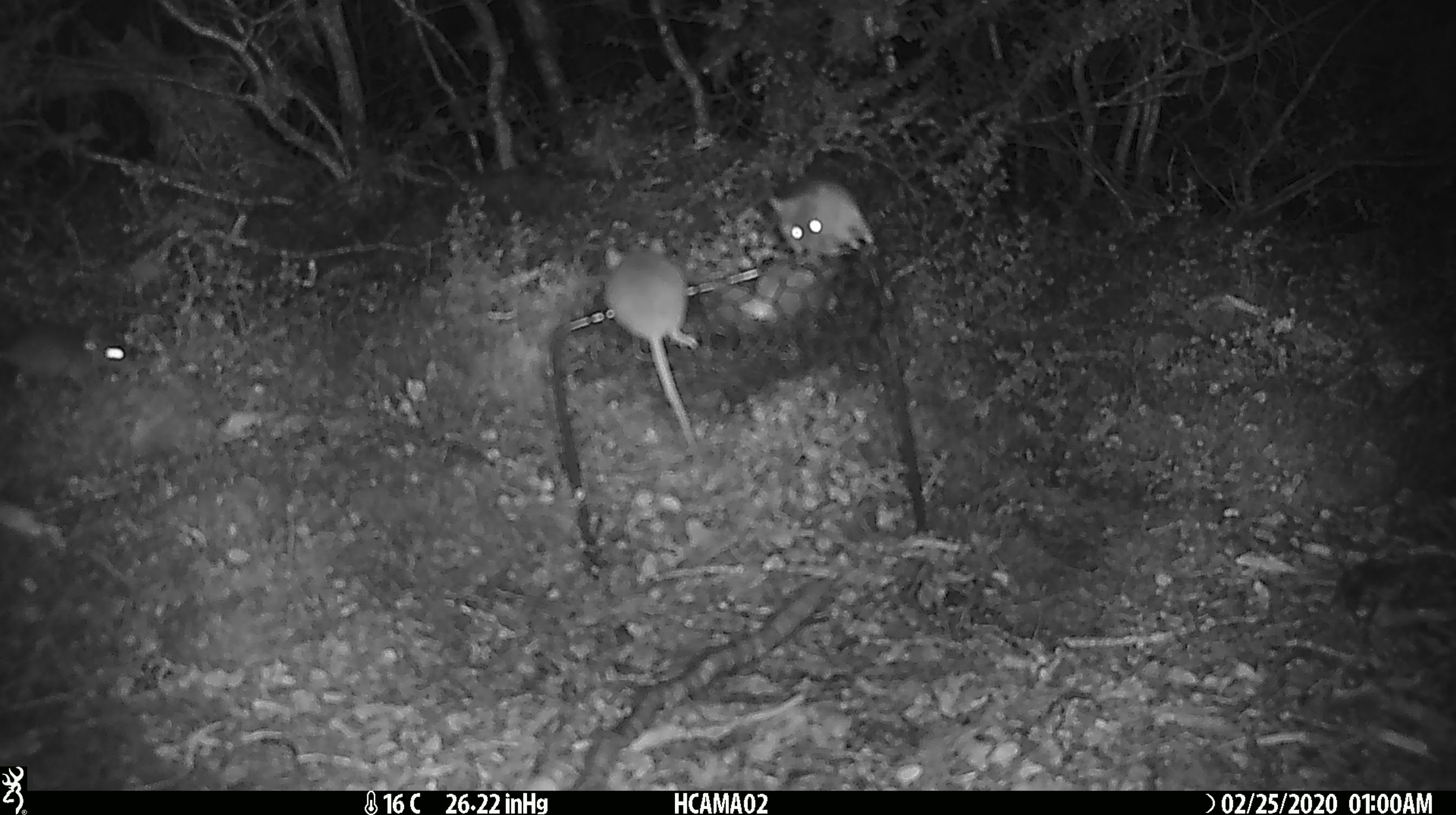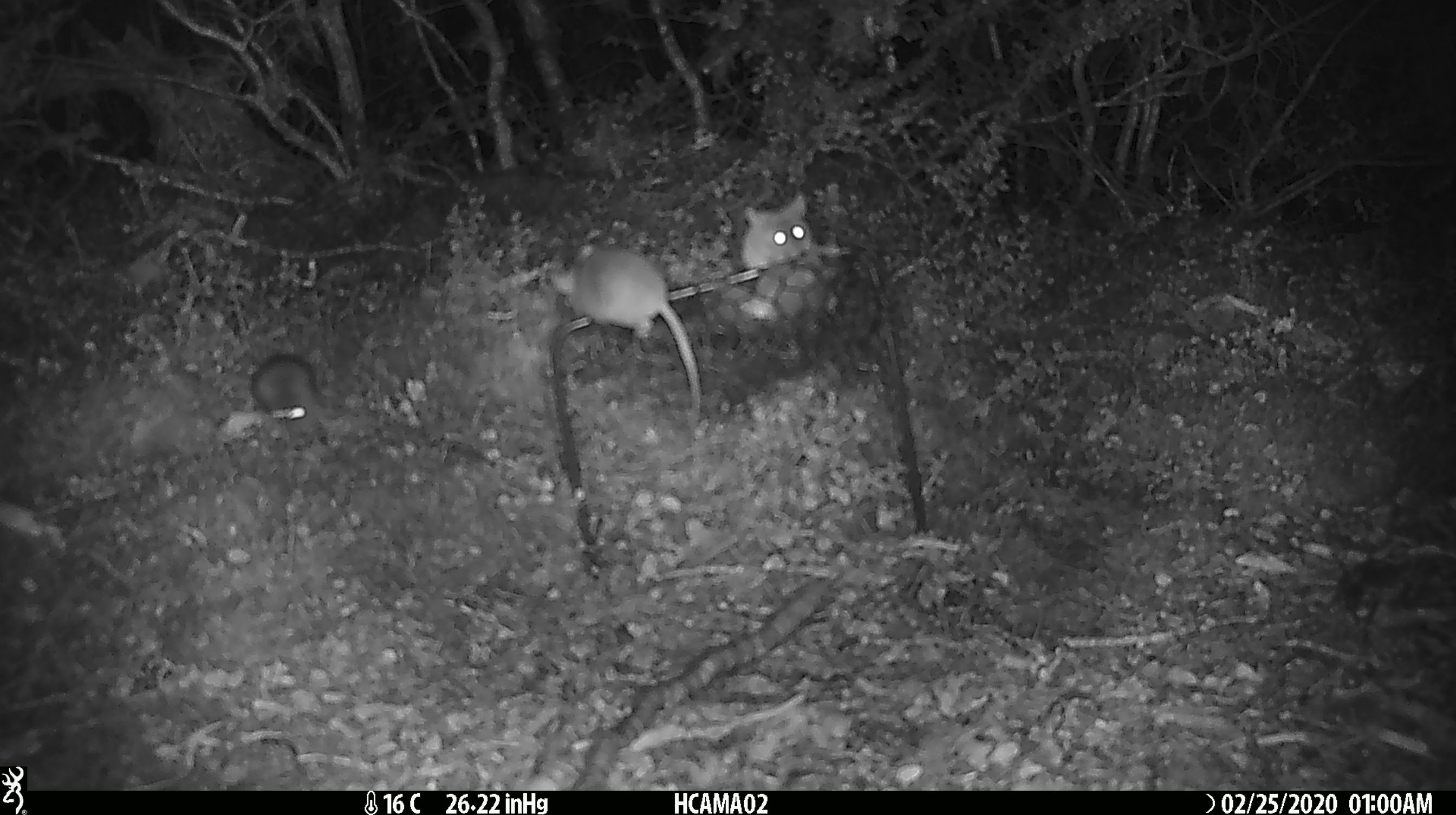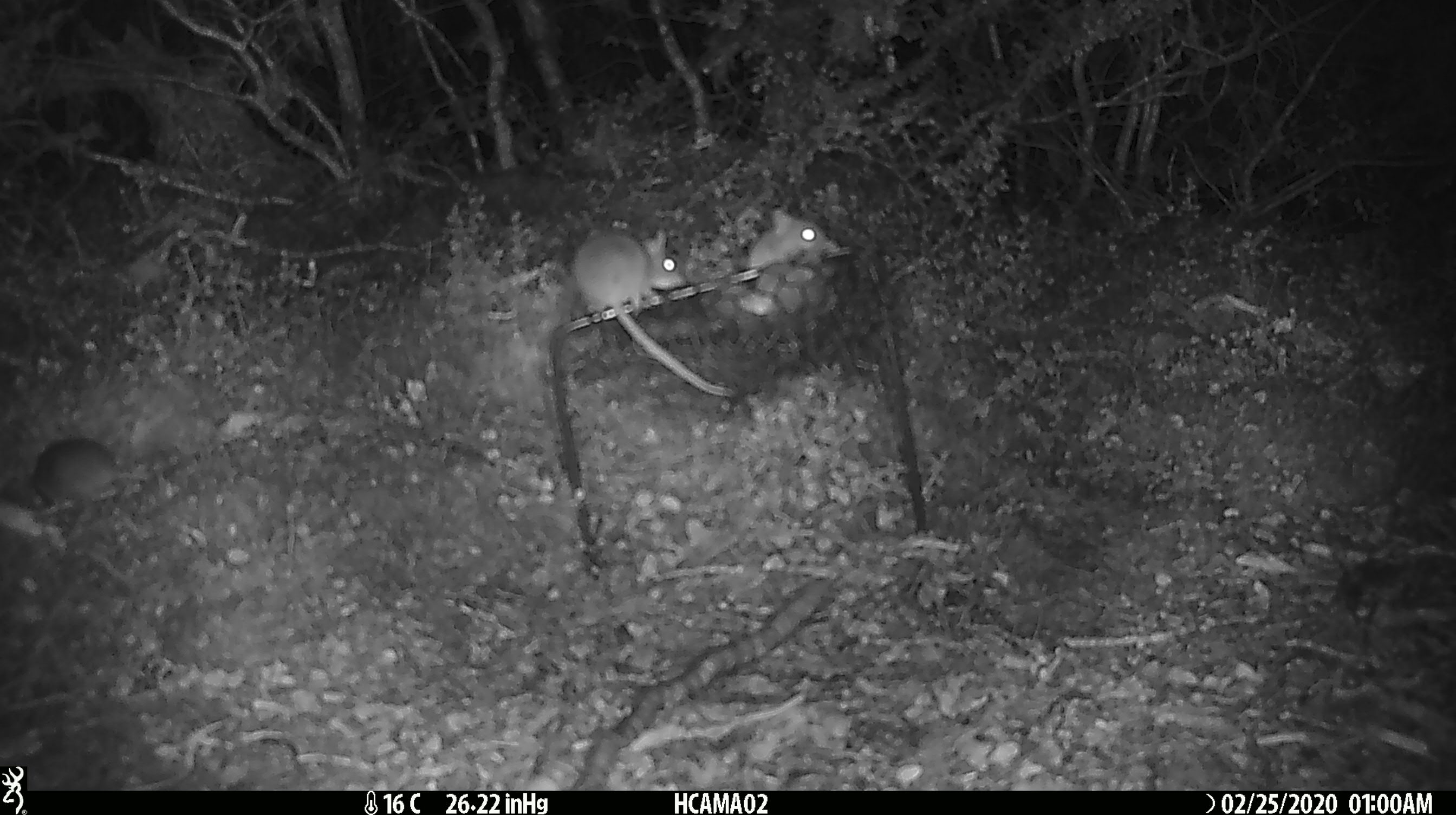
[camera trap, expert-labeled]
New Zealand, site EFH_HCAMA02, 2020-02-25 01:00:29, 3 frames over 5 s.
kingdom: Animalia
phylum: Chordata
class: Mammalia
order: Rodentia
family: Muridae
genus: Mus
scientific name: Mus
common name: mouse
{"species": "mouse (Mus)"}